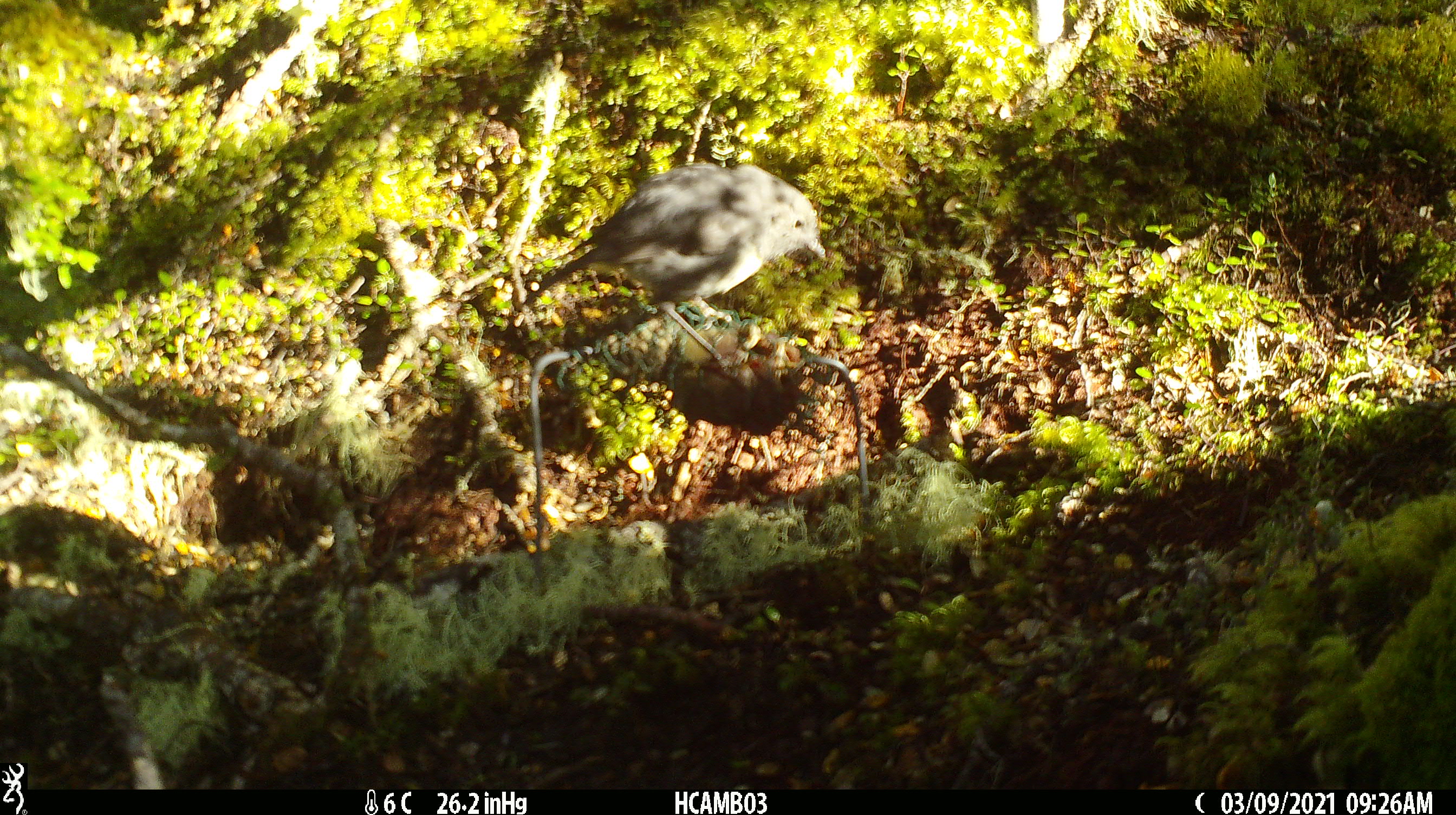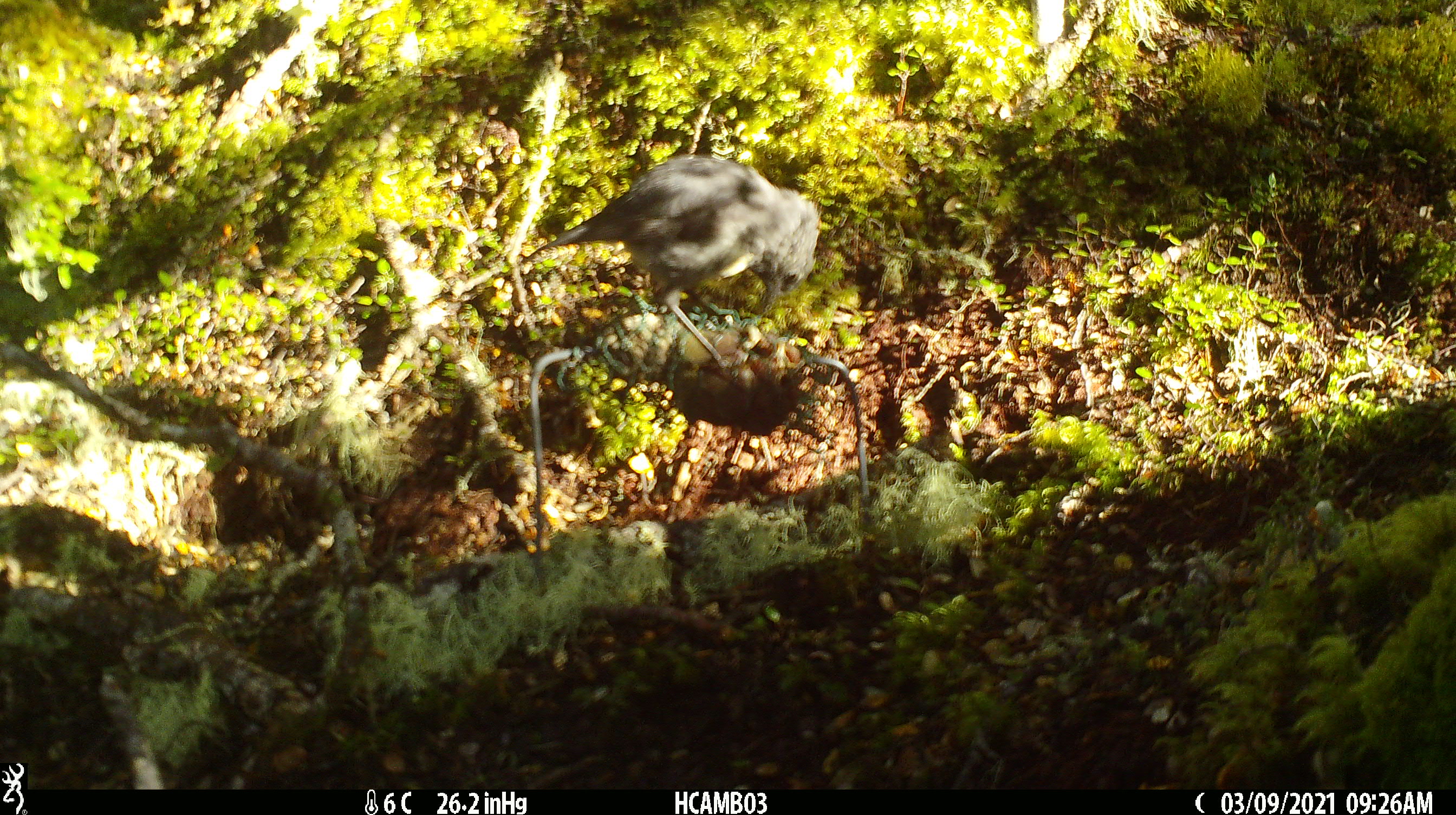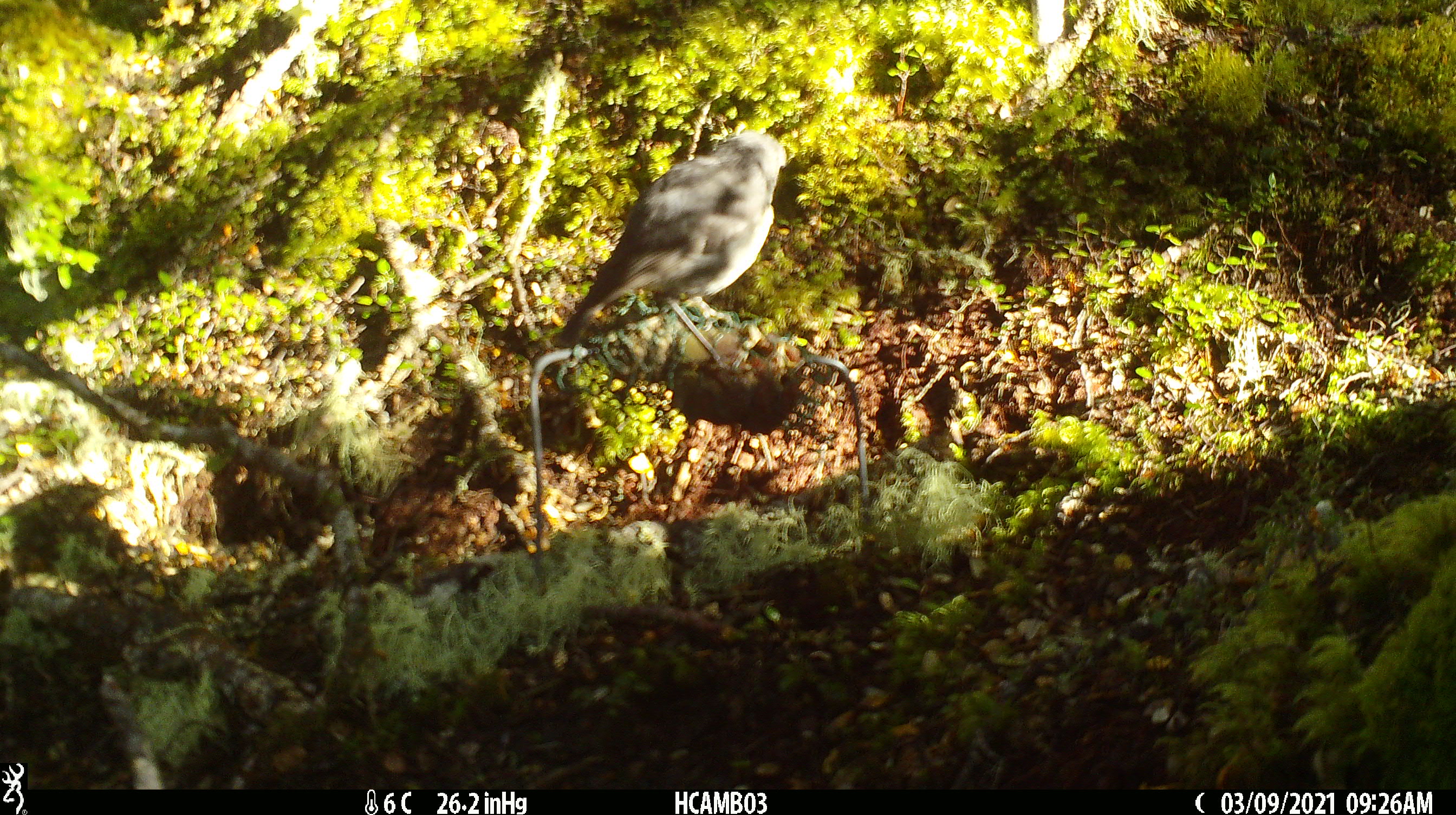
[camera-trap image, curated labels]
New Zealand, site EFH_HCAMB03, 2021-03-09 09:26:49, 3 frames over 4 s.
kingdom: Animalia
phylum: Chordata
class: Aves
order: Passeriformes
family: Petroicidae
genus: Petroica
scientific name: Petroica australis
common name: new zealand robin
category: robin